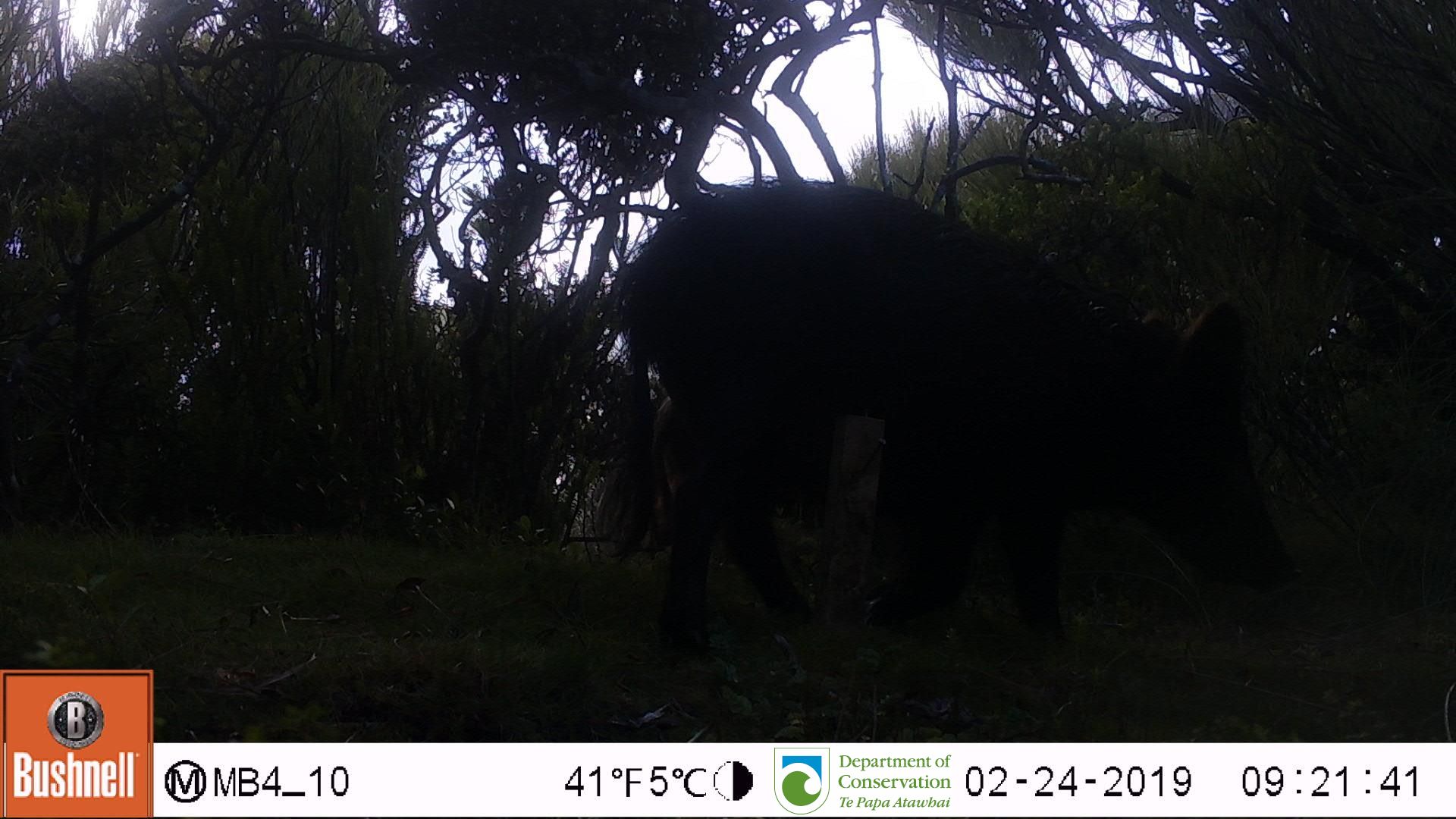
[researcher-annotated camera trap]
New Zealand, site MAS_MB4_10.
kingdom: Animalia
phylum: Chordata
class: Mammalia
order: Artiodactyla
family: Suidae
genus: Sus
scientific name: Sus scrofa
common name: pig